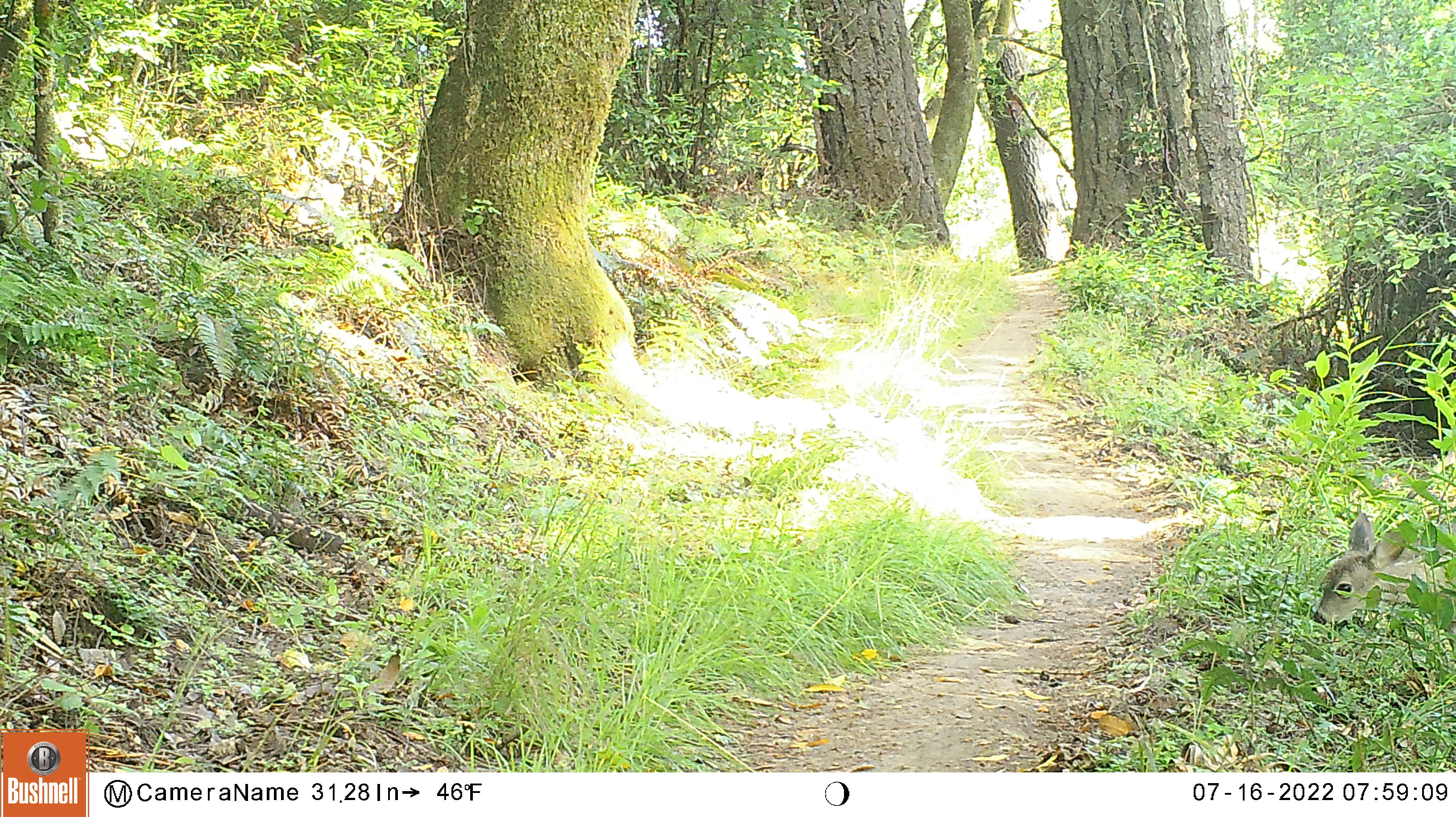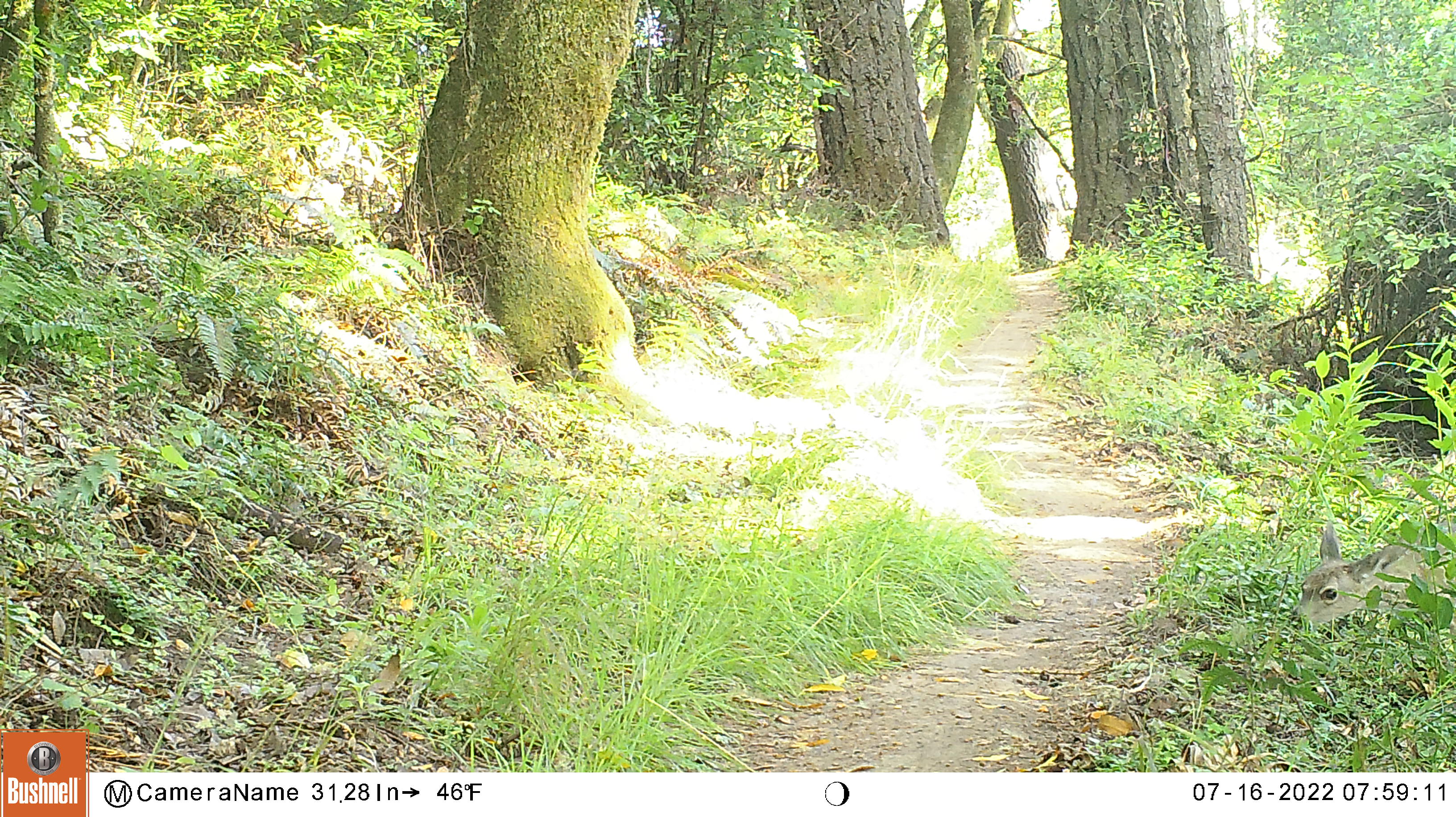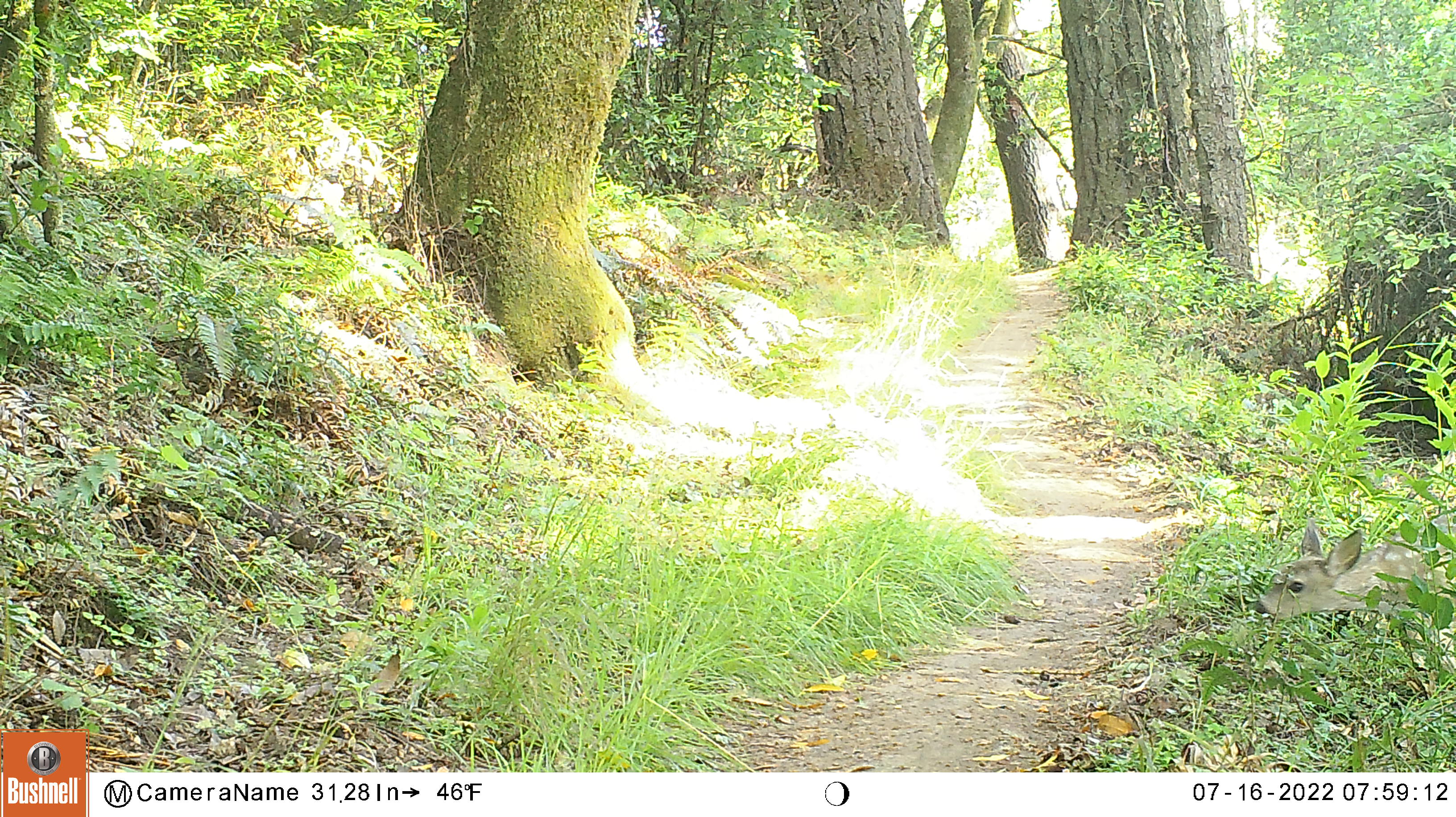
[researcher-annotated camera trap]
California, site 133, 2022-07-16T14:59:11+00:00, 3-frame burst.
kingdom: Animalia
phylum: Chordata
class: Mammalia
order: Artiodactyla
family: Cervidae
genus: Odocoileus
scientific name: Odocoileus hemionus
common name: mule deer